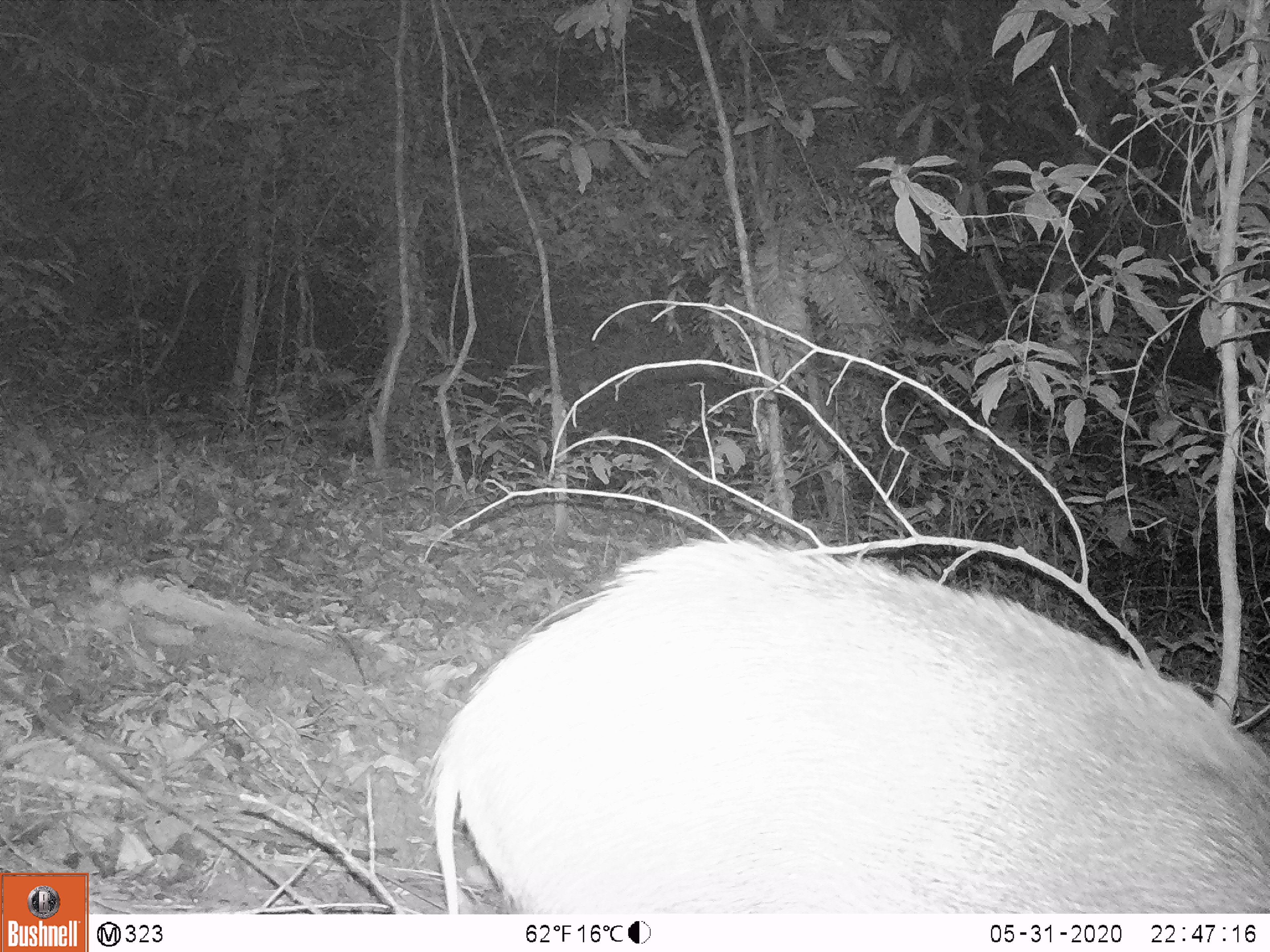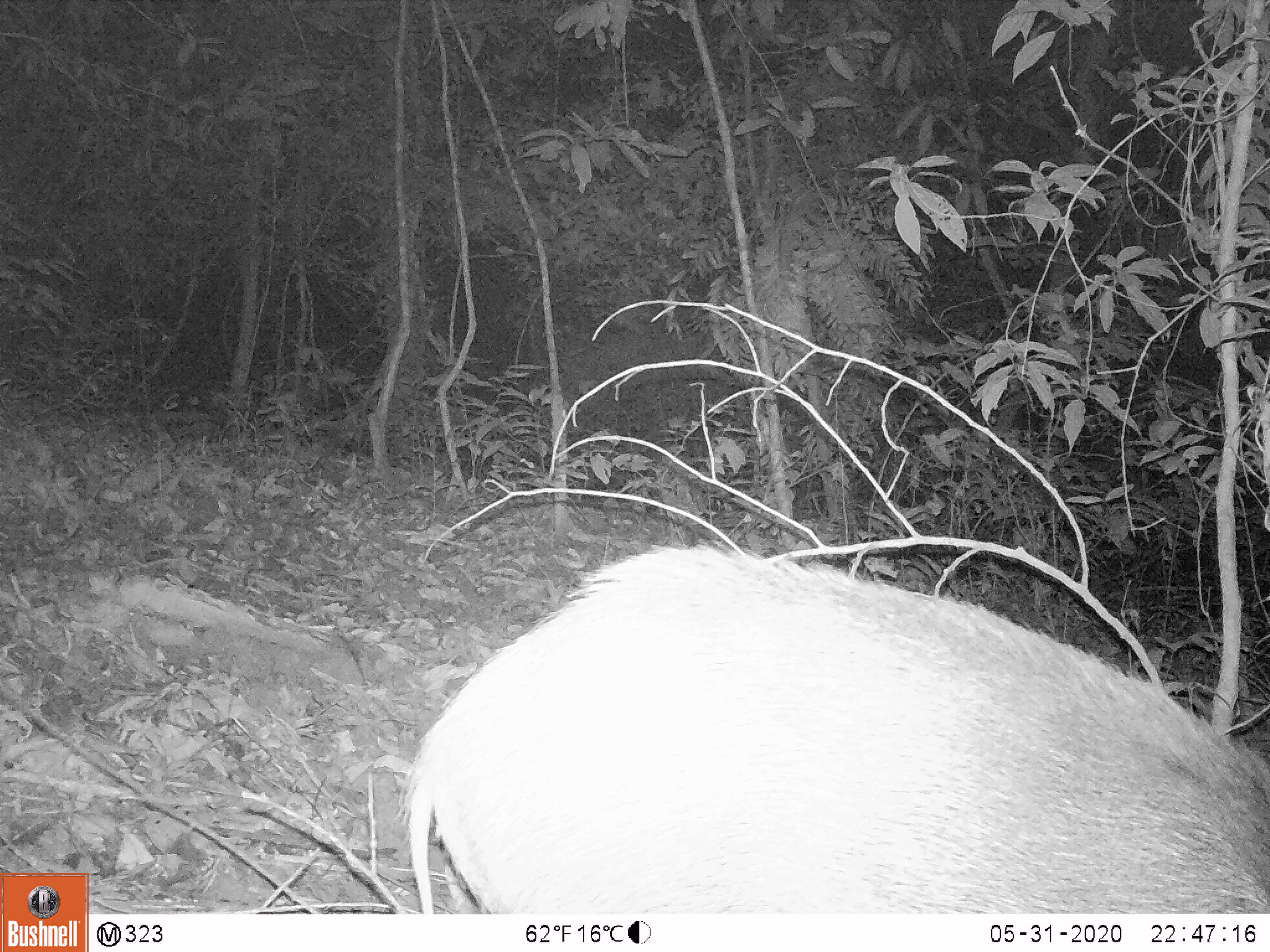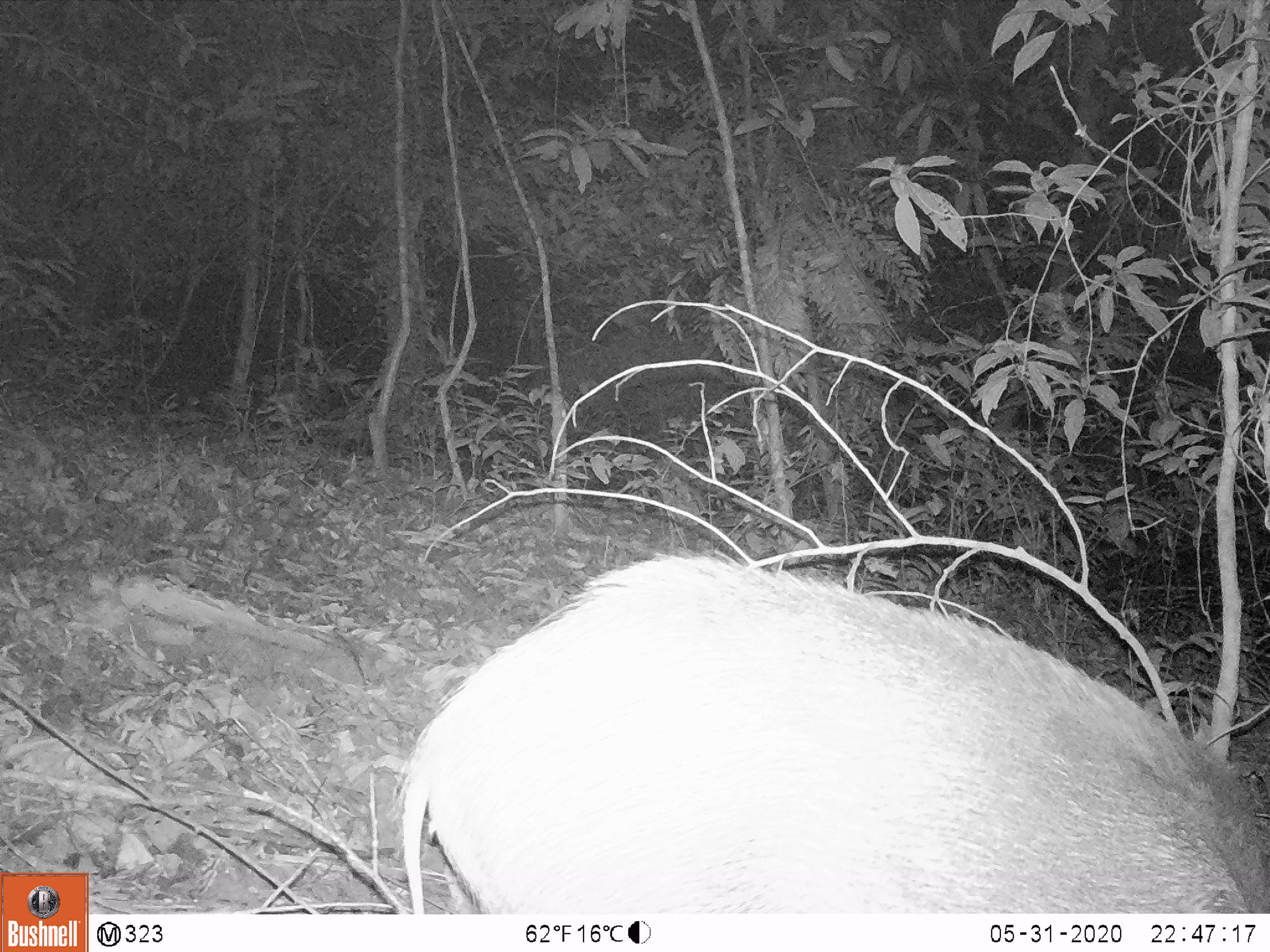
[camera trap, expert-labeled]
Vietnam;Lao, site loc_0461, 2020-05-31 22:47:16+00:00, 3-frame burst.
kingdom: Animalia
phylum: Chordata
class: Mammalia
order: Artiodactyla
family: Suidae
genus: Sus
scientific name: Sus scrofa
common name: eurasian wild pig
Eurasian wild pig (Sus scrofa). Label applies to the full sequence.